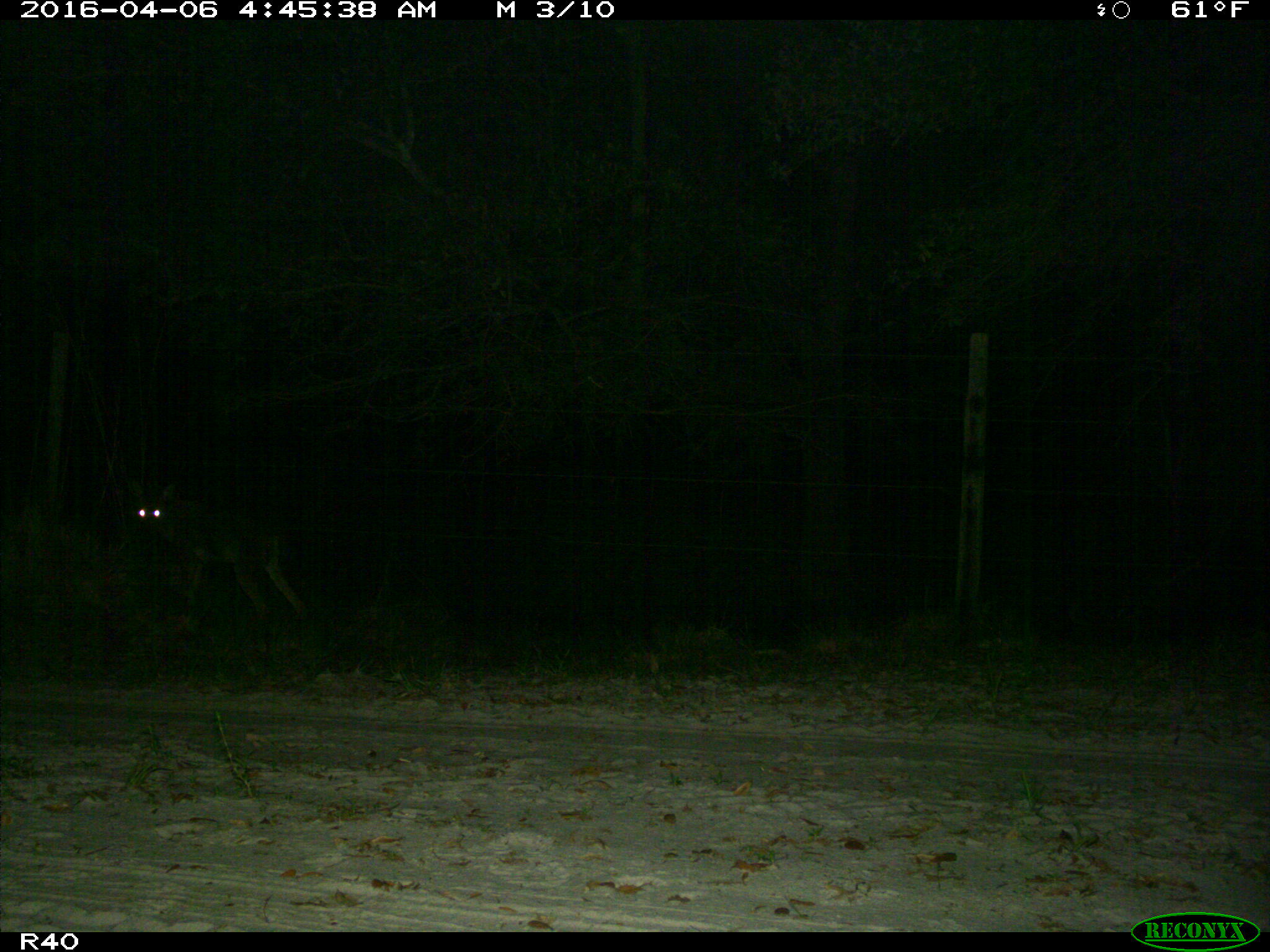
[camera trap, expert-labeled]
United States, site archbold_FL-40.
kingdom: Animalia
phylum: Chordata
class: Mammalia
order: Carnivora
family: Canidae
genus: Canis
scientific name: Canis latrans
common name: coyote